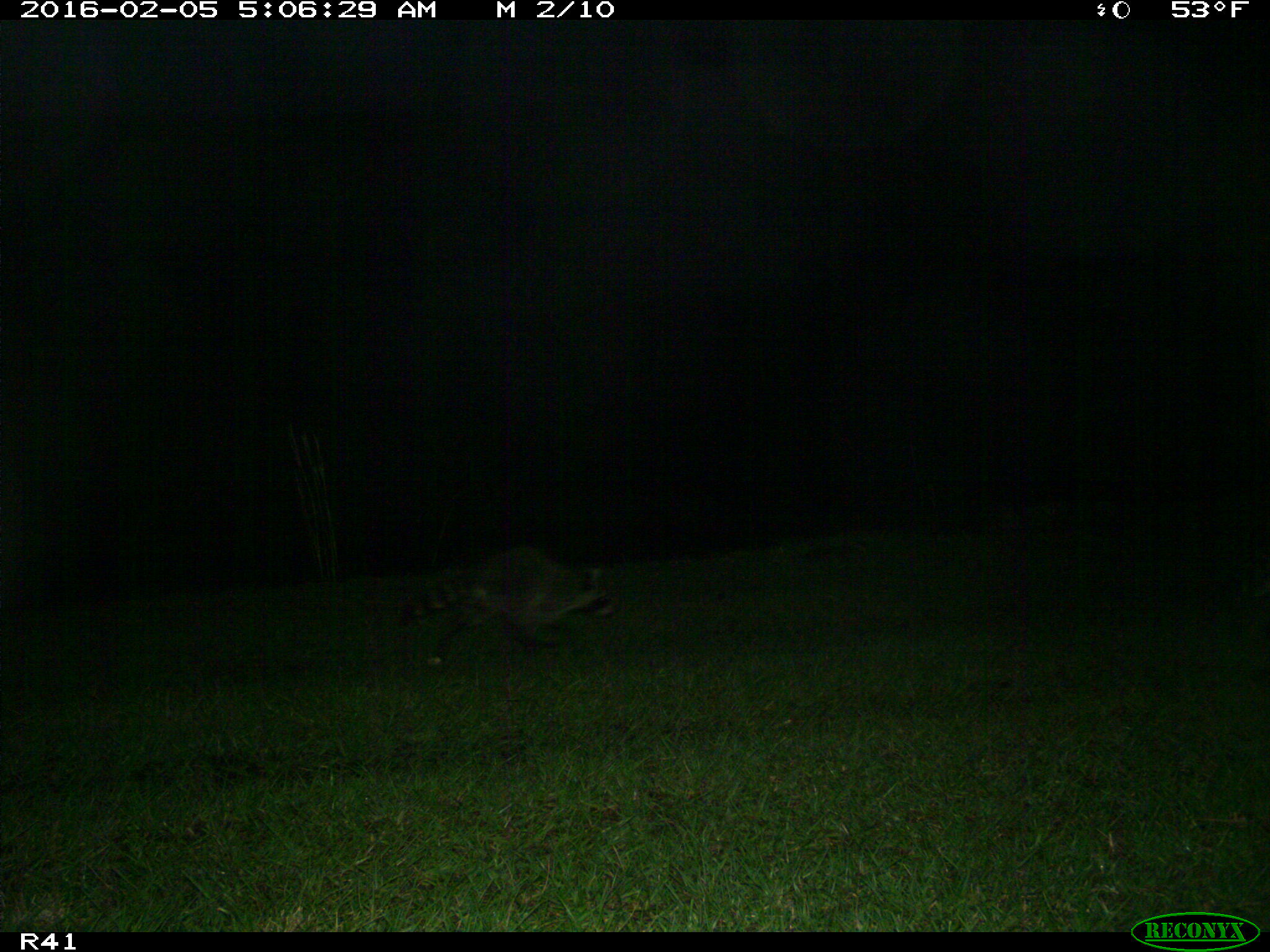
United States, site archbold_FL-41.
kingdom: Animalia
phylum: Chordata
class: Mammalia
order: Carnivora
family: Procyonidae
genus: Procyon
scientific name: Procyon lotor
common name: common raccoon